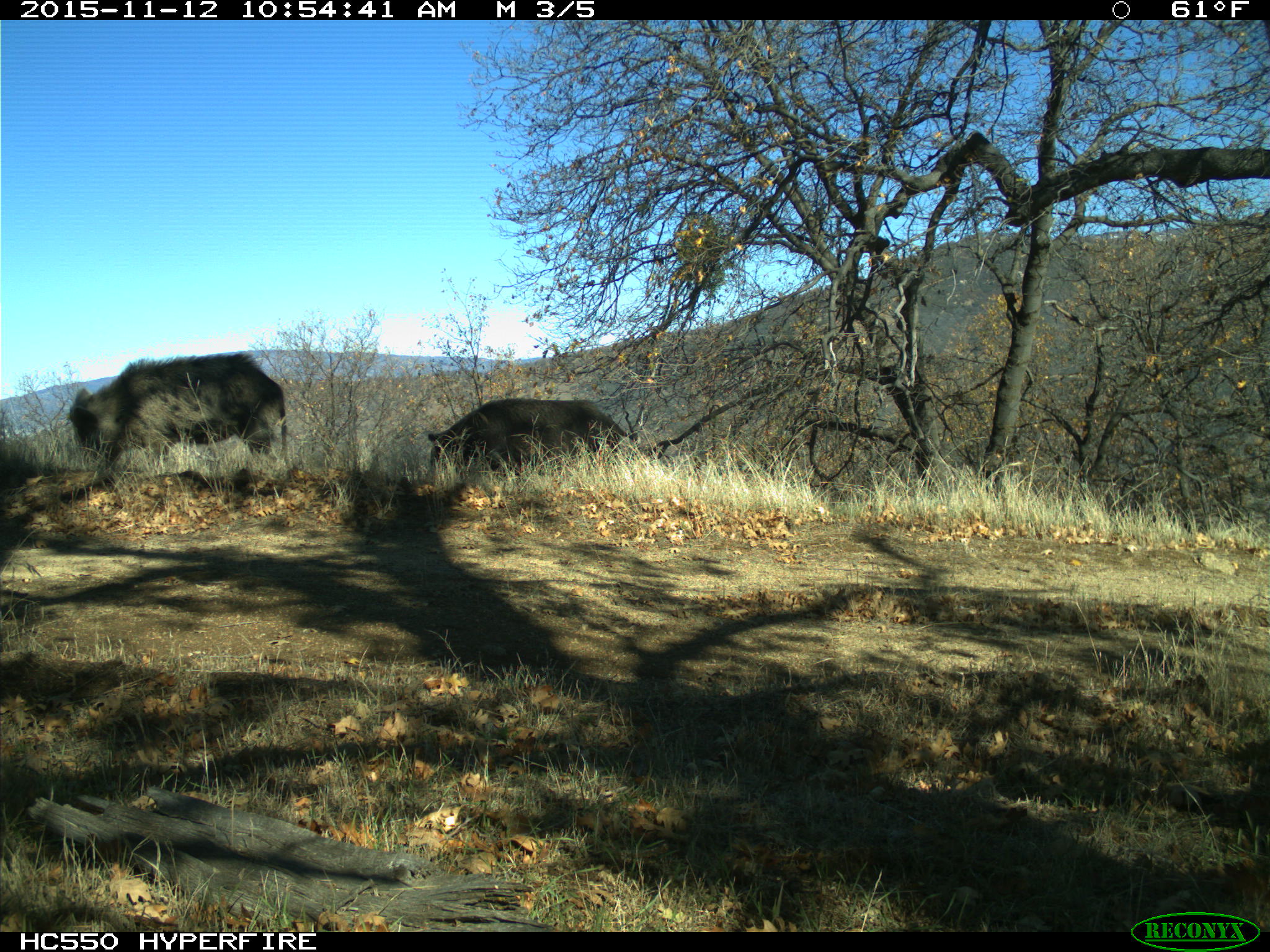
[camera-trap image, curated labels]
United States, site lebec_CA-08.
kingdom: Animalia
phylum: Chordata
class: Mammalia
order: Artiodactyla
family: Suidae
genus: Sus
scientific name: Sus scrofa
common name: wild boar